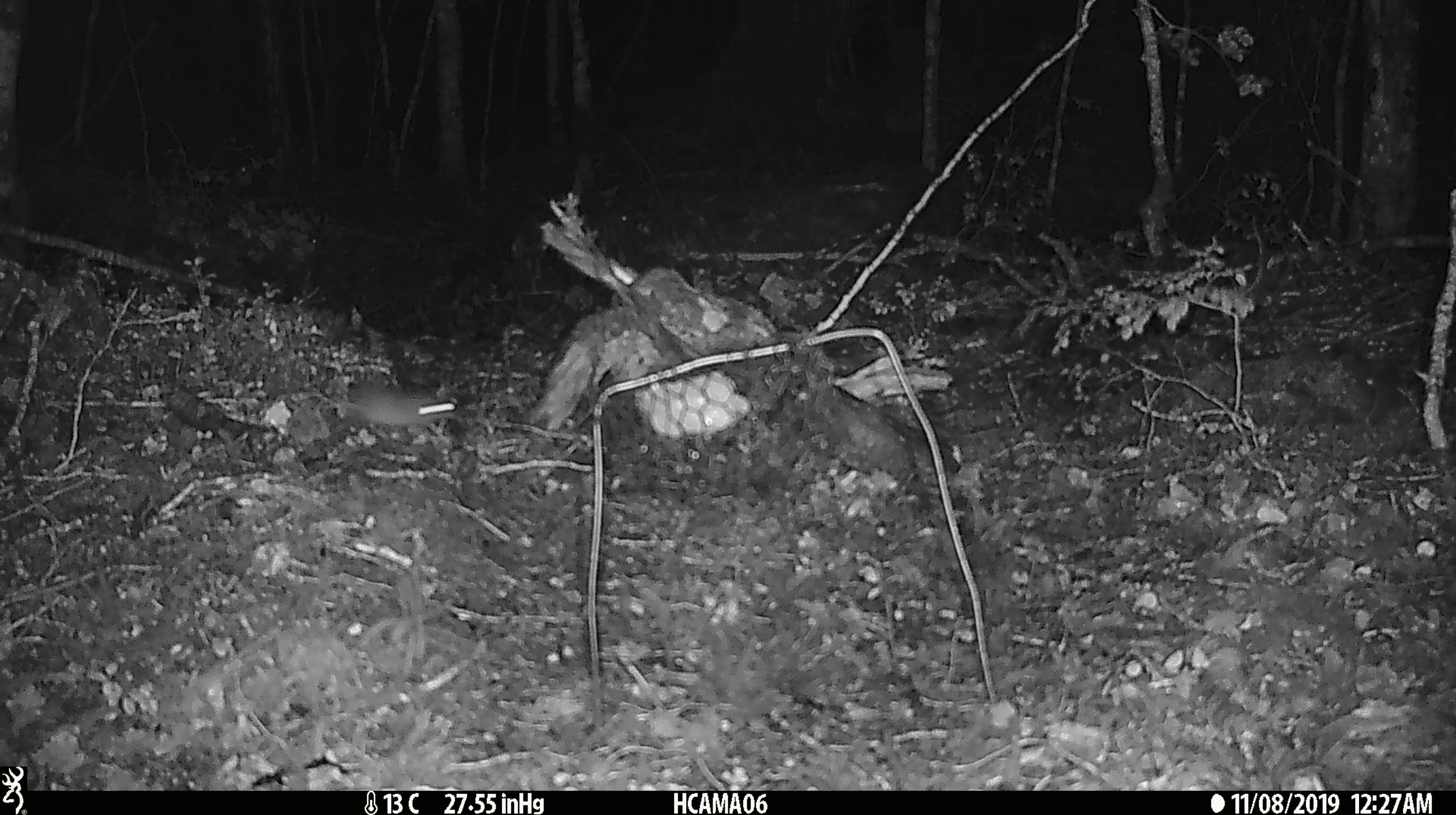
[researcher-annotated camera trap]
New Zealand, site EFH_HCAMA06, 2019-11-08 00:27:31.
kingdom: Animalia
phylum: Chordata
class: Mammalia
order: Rodentia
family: Muridae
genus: Mus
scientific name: Mus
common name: mouse